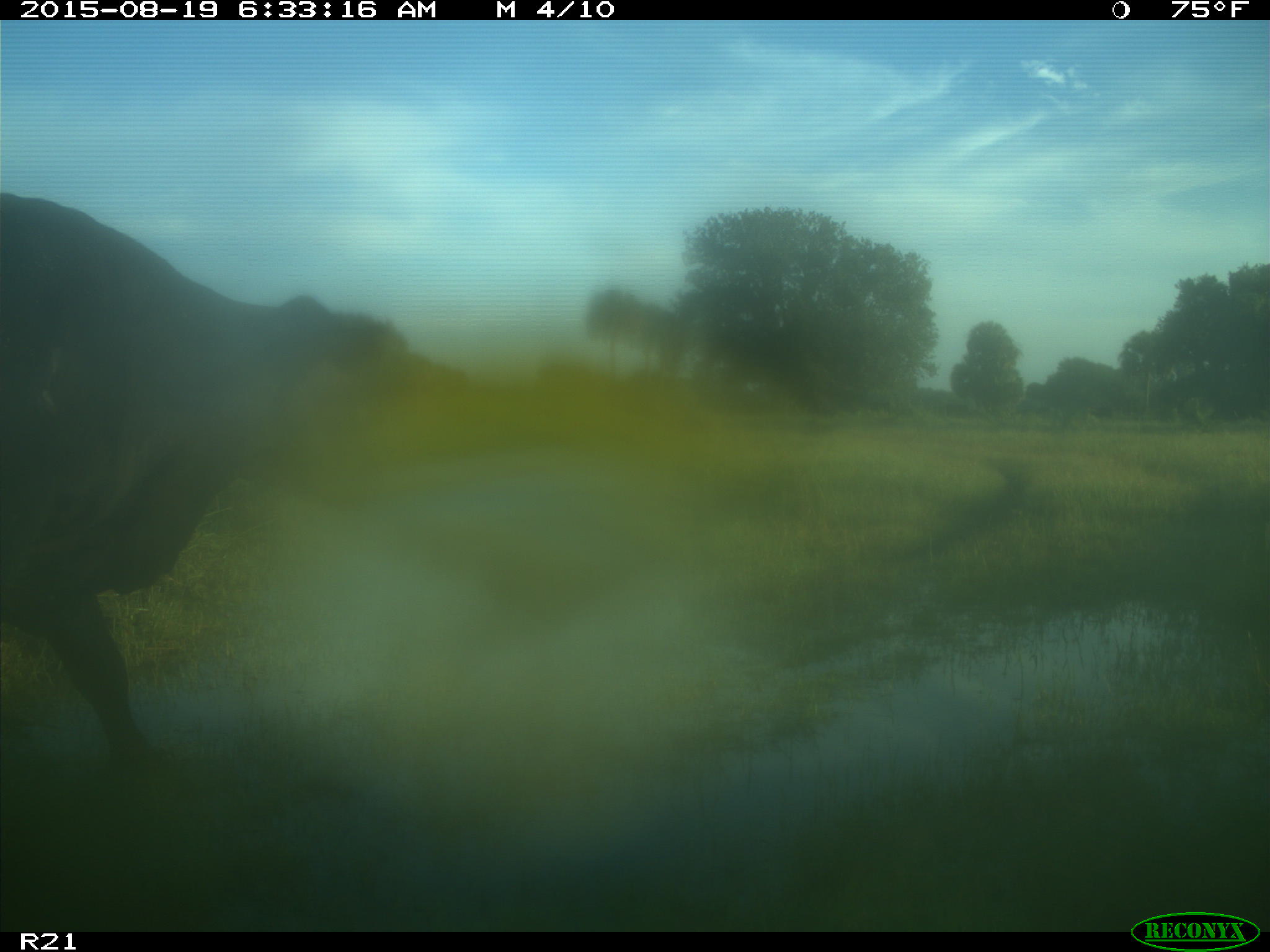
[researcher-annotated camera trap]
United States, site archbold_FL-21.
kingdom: Animalia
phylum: Chordata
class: Mammalia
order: Artiodactyla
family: Bovidae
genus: Bos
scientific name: Bos taurus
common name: domestic cow